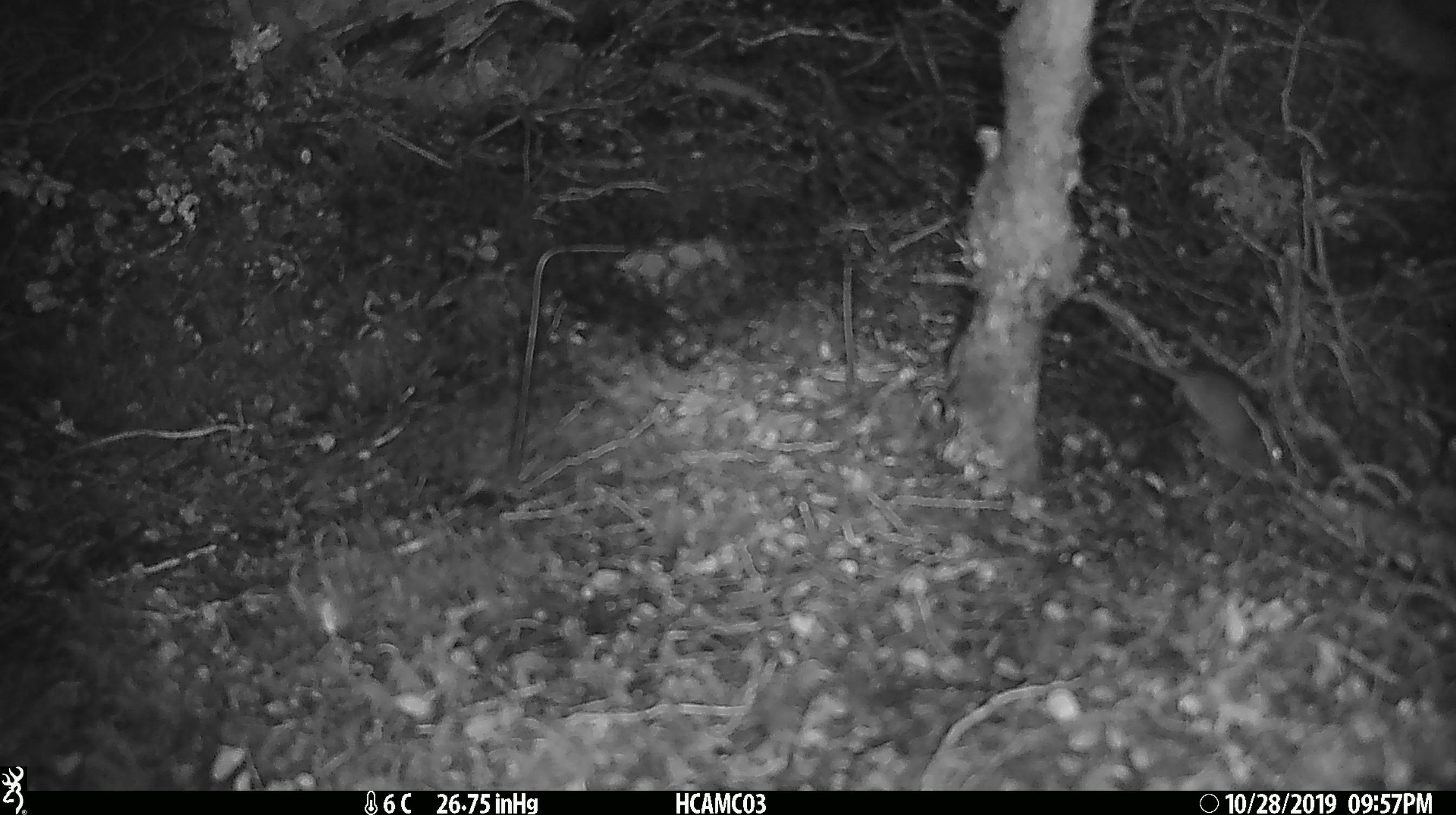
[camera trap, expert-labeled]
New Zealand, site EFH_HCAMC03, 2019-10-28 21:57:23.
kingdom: Animalia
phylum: Chordata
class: Mammalia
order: Rodentia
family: Muridae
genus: Mus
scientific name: Mus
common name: mouse